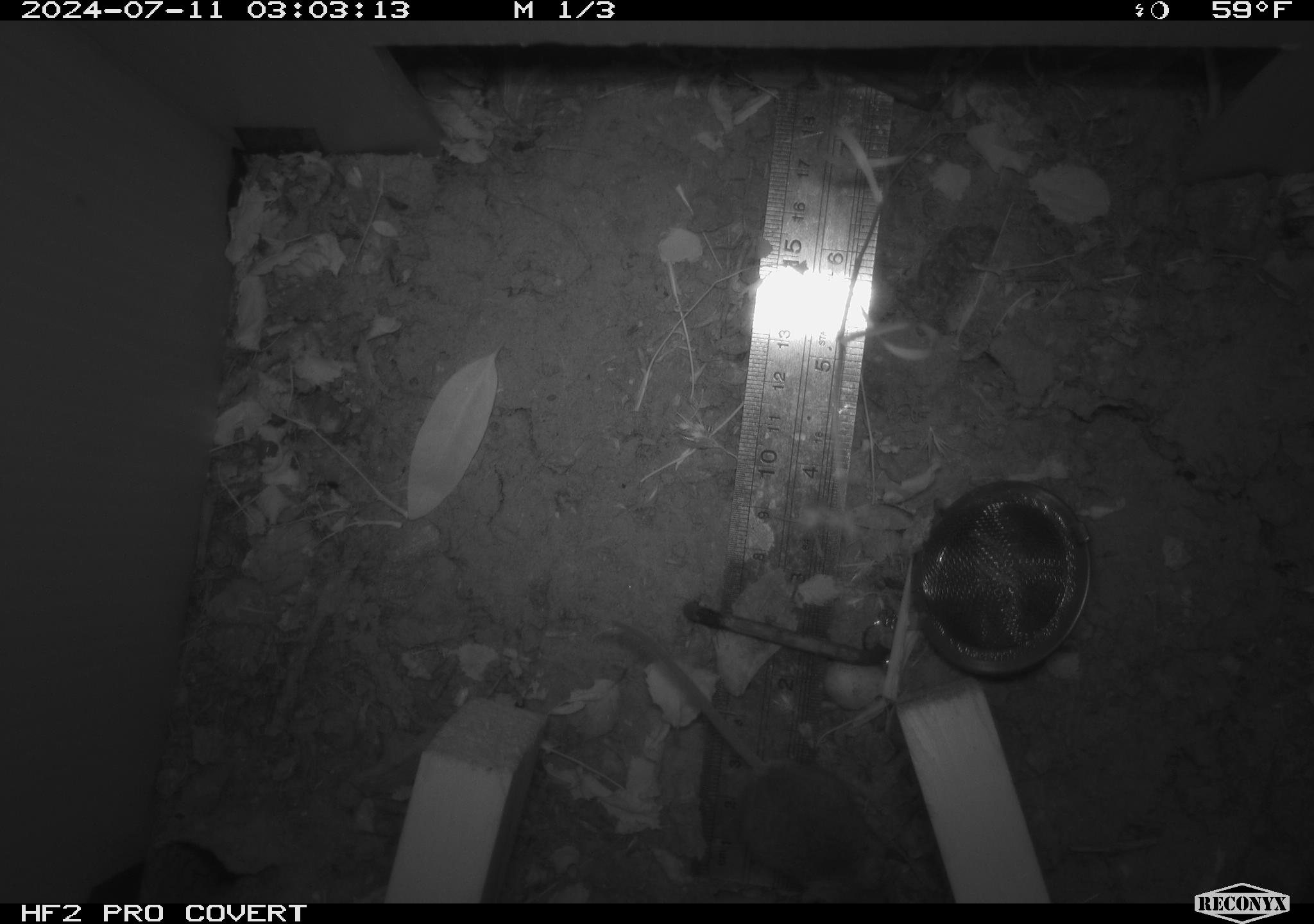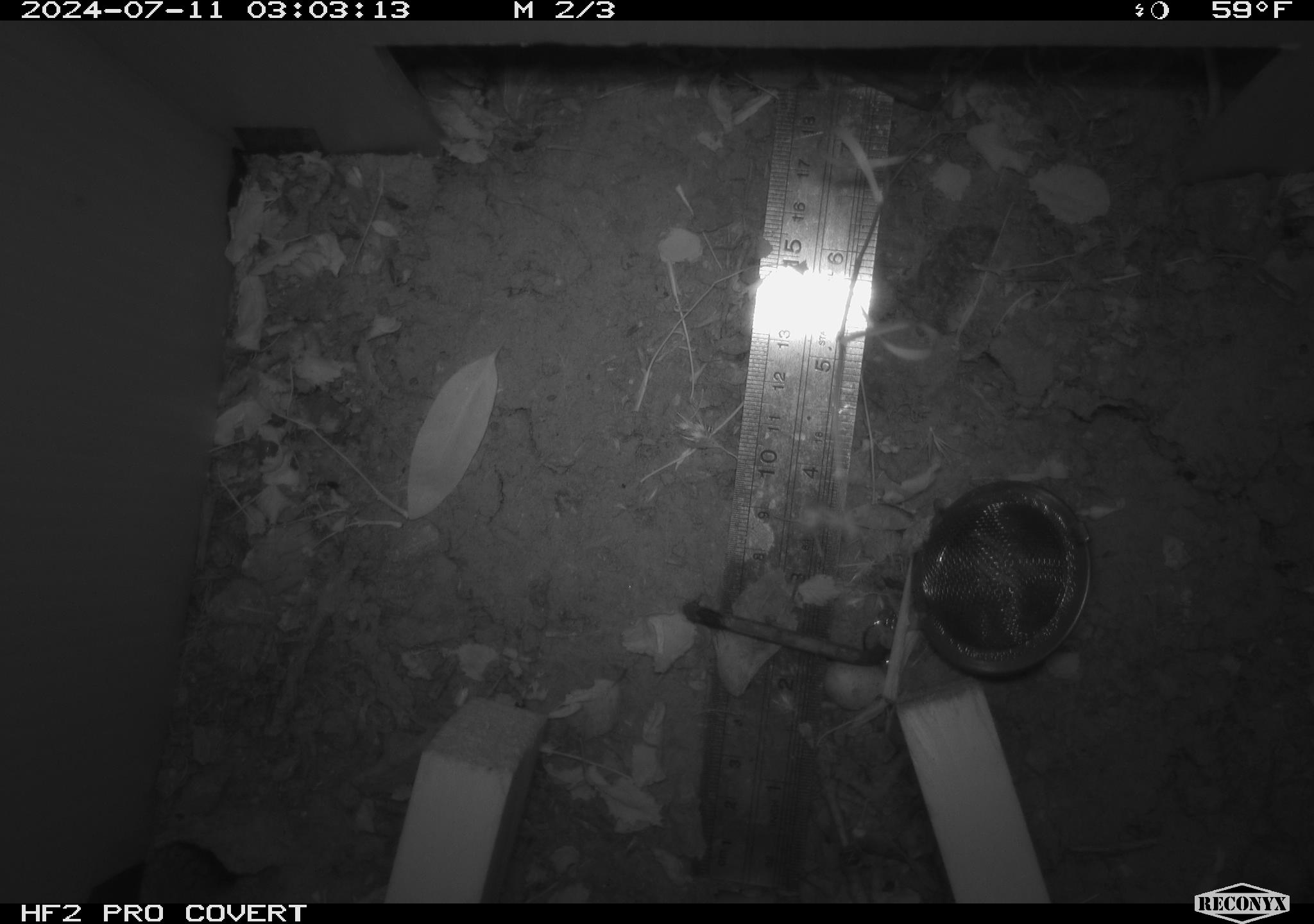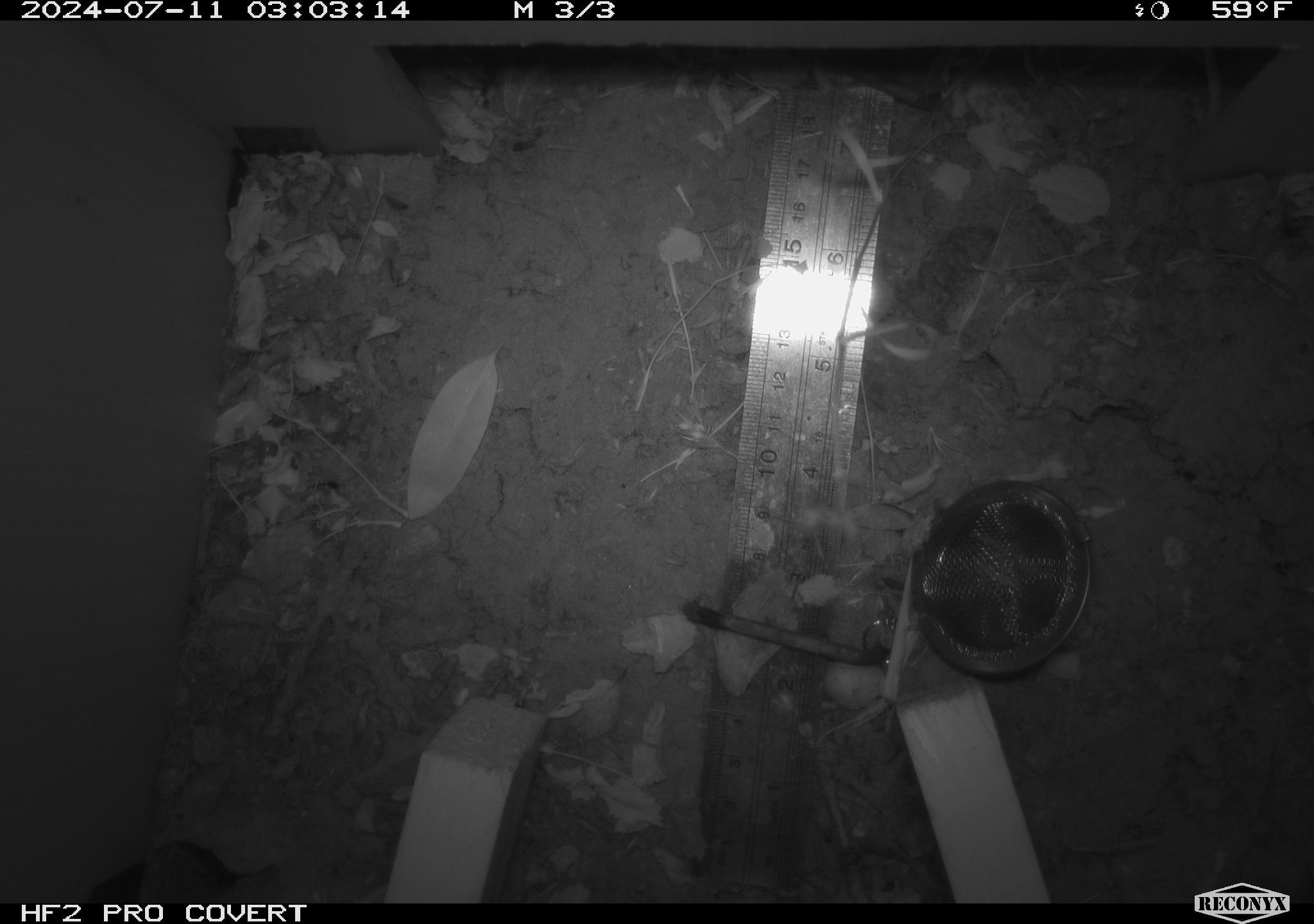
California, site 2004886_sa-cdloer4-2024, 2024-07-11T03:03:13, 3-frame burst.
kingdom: Animalia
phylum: Chordata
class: Mammalia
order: Rodentia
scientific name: Rodentia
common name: rodent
Rodent (Rodentia).